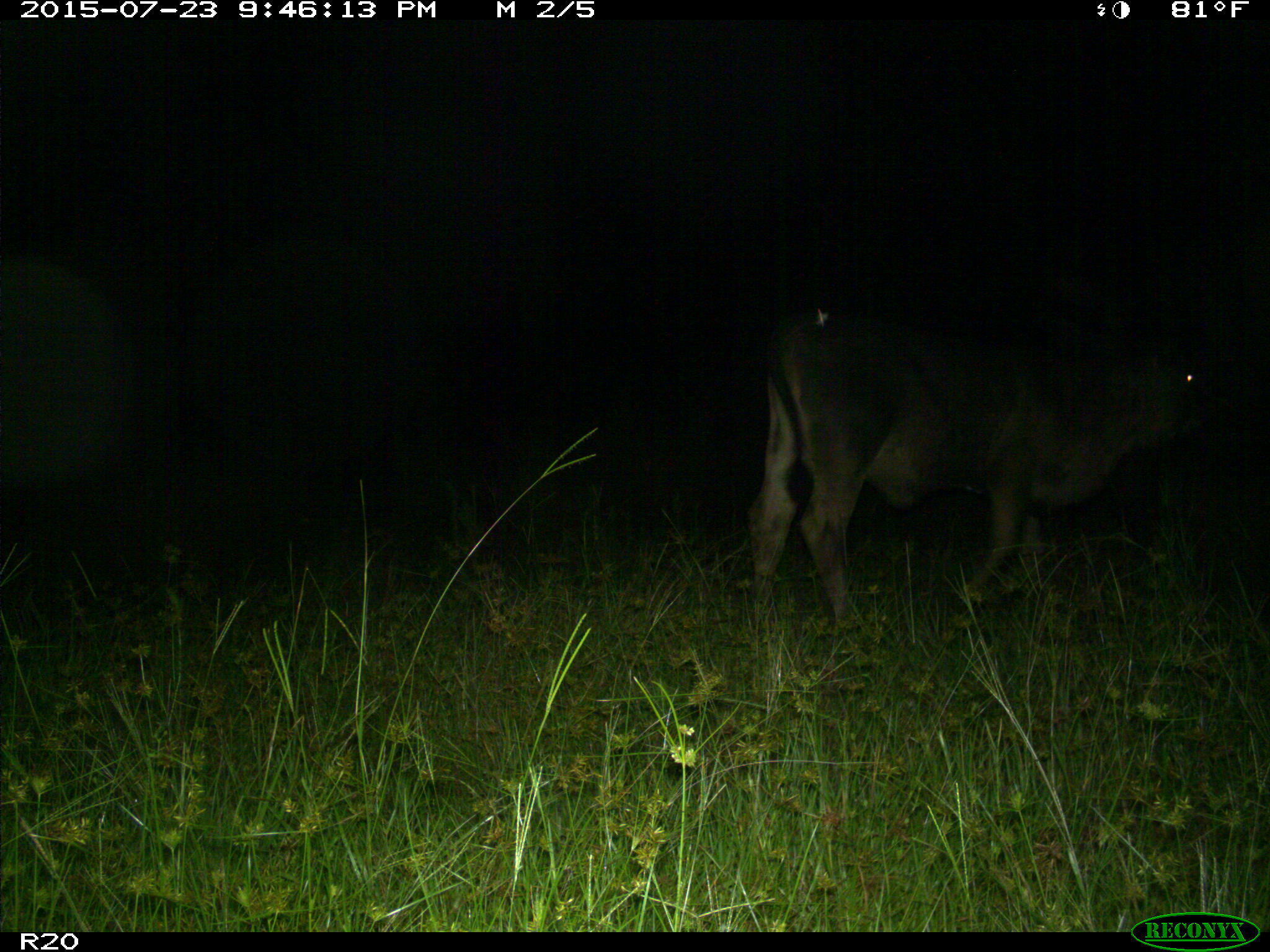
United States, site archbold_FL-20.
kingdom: Animalia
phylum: Chordata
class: Mammalia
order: Artiodactyla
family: Bovidae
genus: Bos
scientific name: Bos taurus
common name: domestic cow